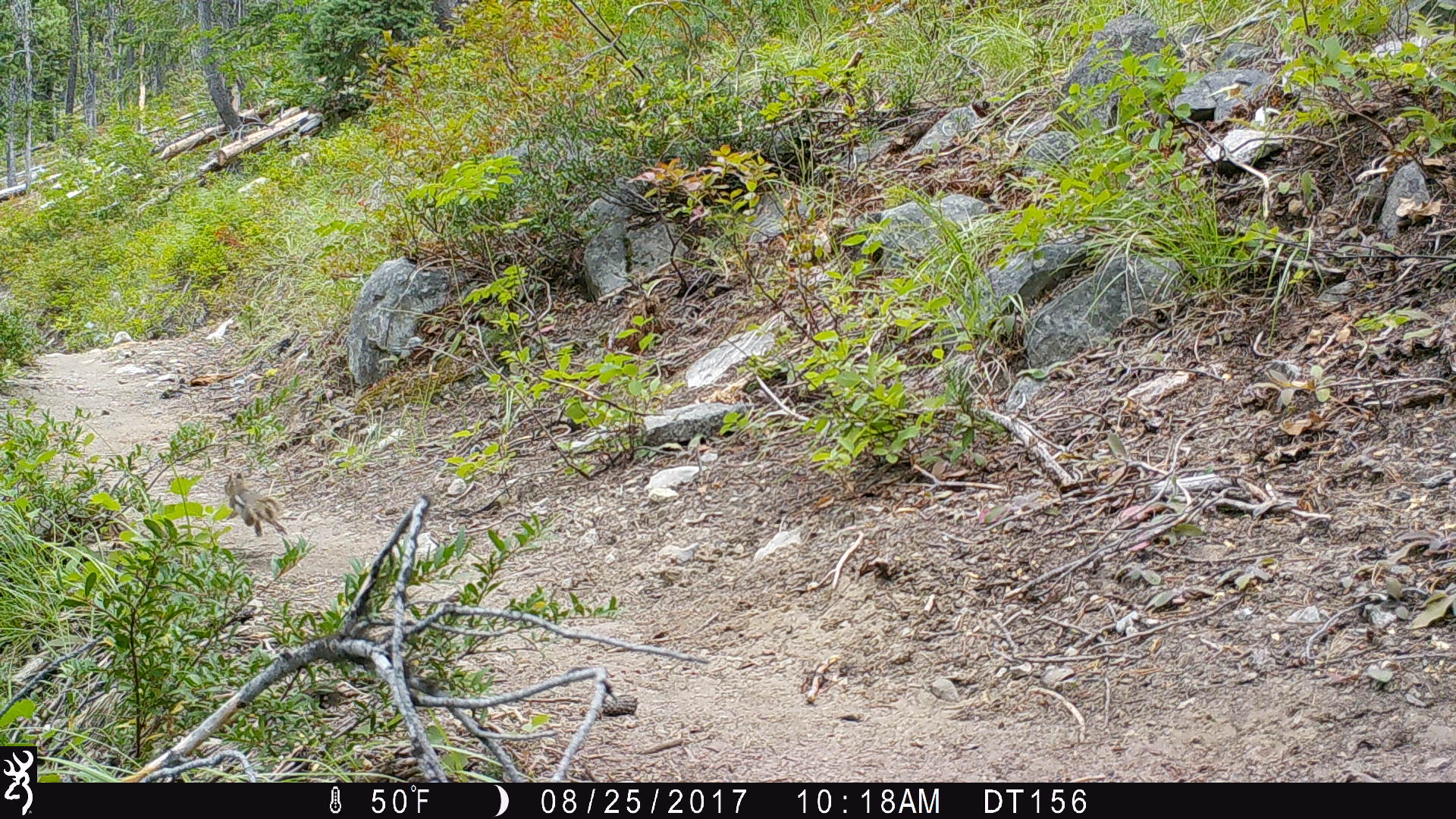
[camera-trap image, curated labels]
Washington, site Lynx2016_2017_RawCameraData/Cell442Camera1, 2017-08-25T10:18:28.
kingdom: Animalia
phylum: Chordata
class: Mammalia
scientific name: Mammalia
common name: small mammal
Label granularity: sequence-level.